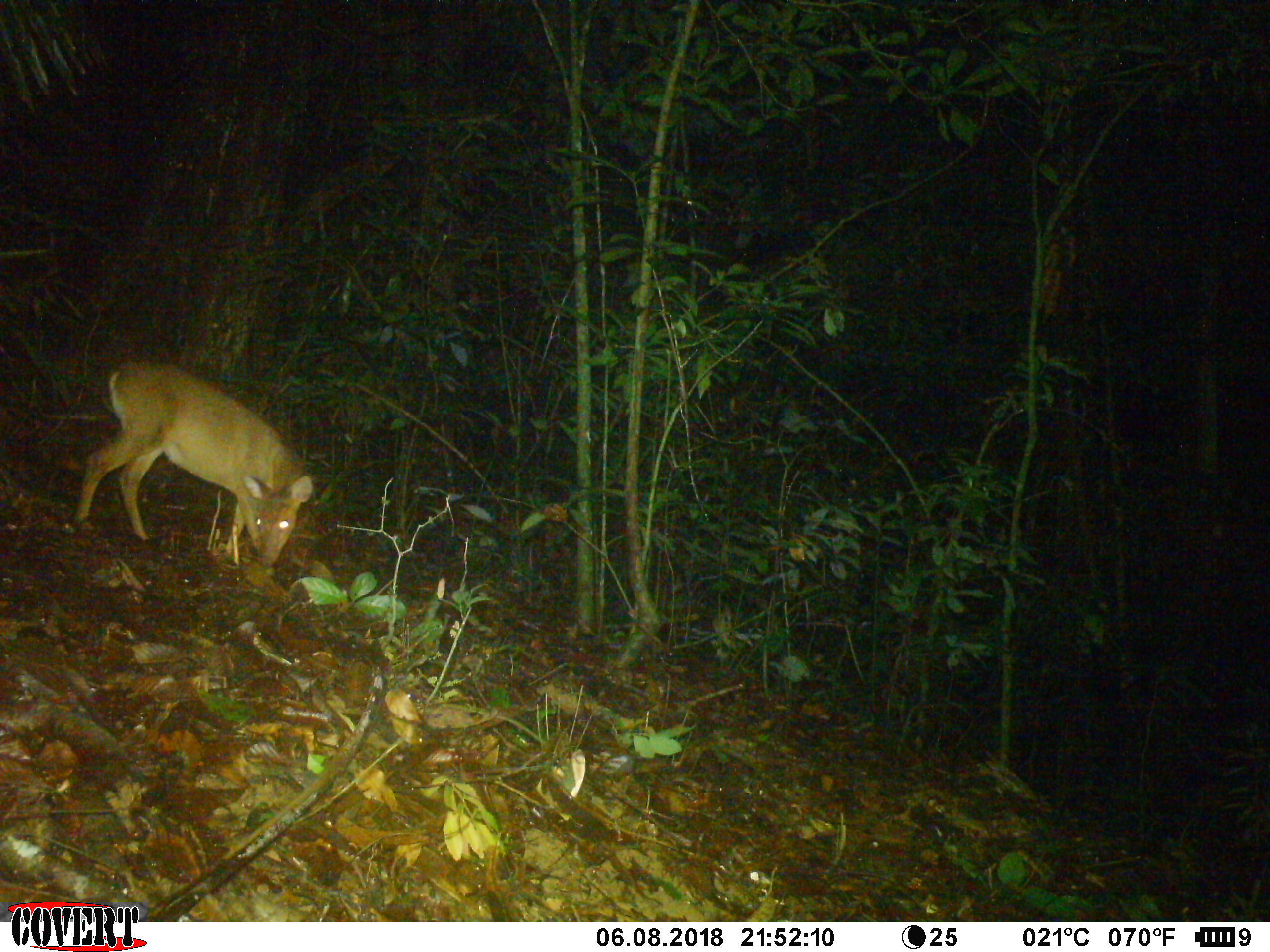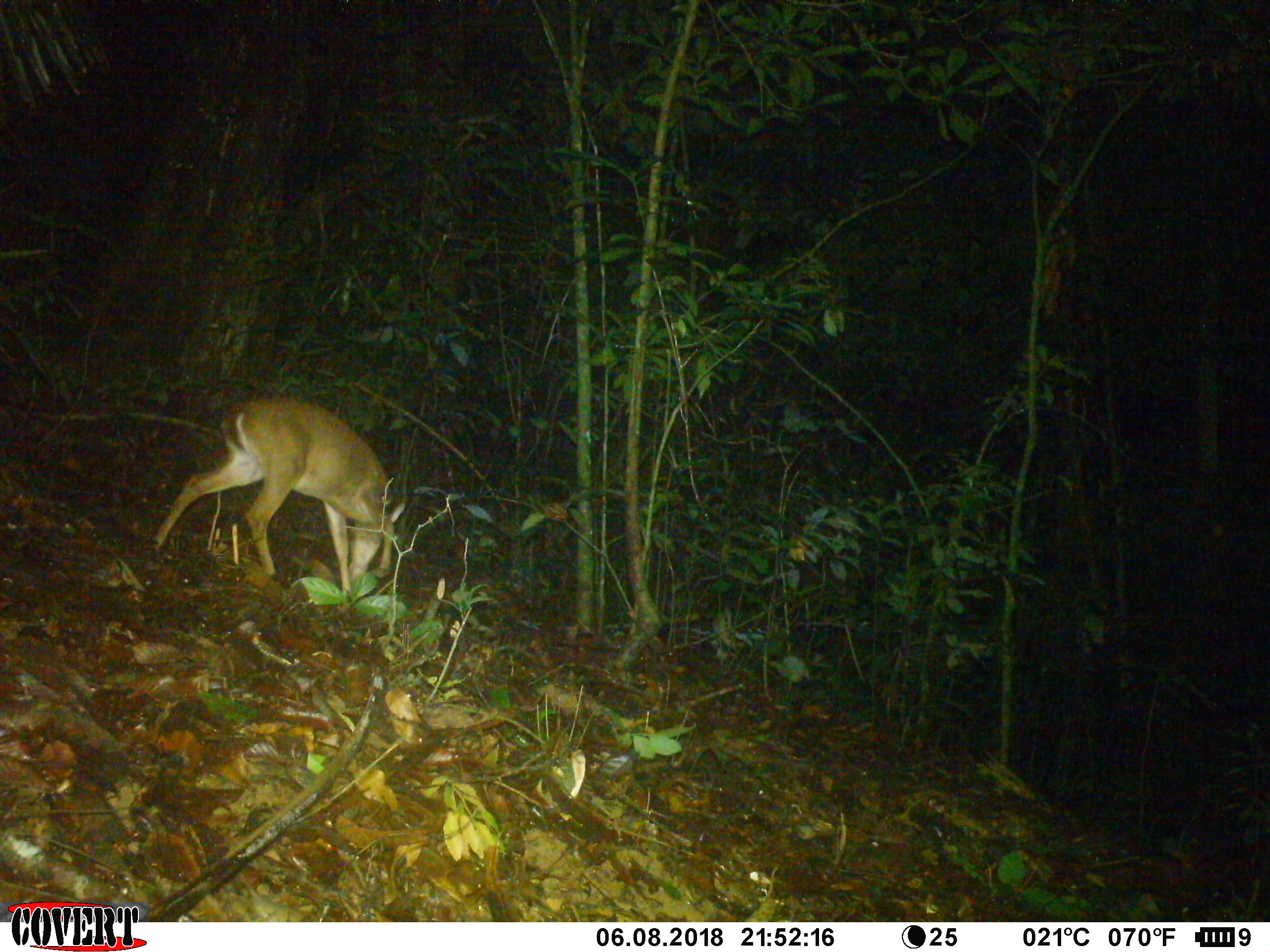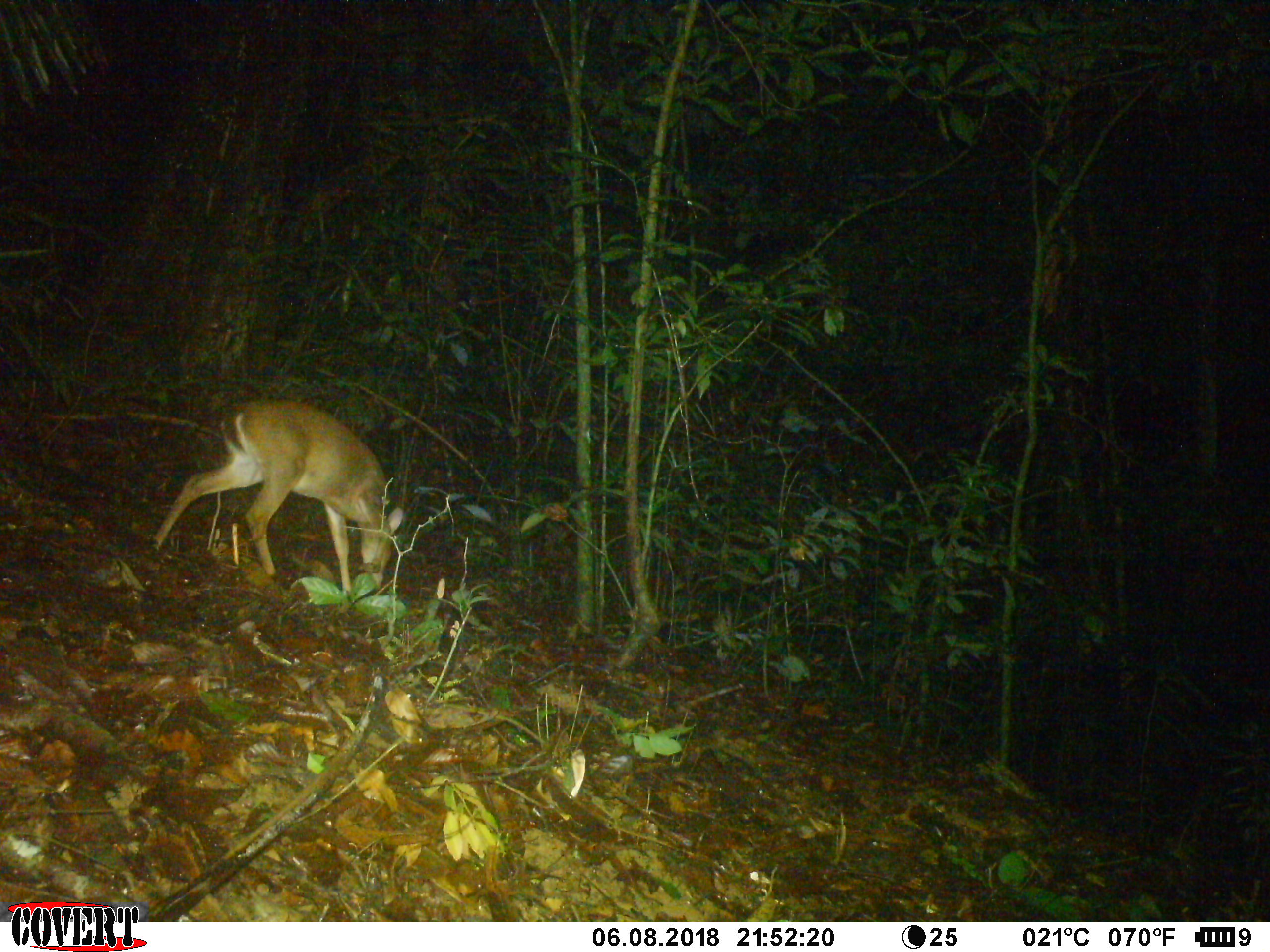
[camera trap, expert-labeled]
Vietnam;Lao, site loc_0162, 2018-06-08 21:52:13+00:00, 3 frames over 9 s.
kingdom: Animalia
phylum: Chordata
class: Mammalia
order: Artiodactyla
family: Cervidae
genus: Muntiacus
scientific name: Muntiacus vuquangensis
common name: large-antlered muntjac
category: large antlered muntjac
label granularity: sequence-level